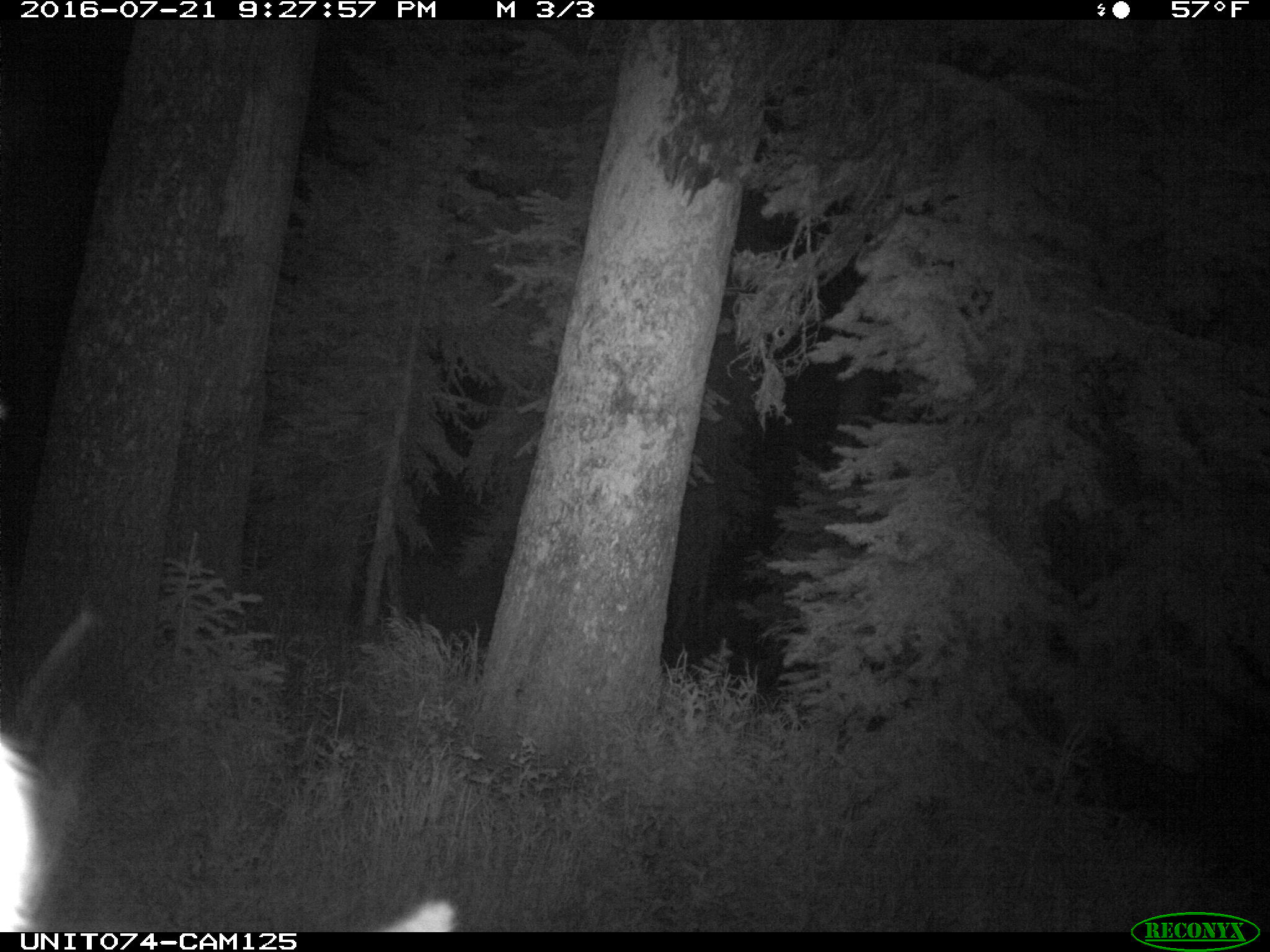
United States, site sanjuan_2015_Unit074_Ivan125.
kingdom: Animalia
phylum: Chordata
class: Mammalia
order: Artiodactyla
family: Cervidae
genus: Cervus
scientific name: Cervus elaphus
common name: red deer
Cervus elaphus (red deer).